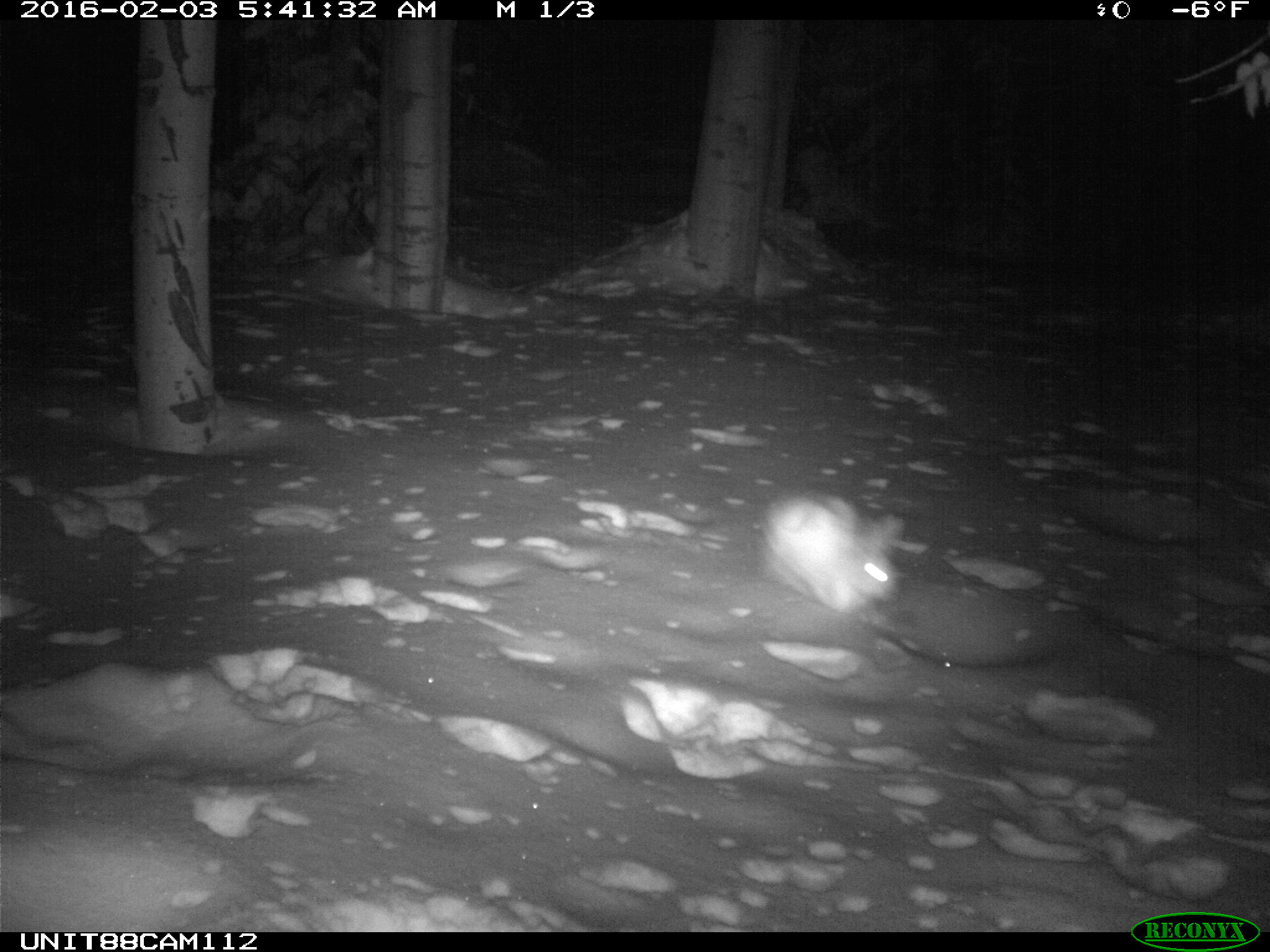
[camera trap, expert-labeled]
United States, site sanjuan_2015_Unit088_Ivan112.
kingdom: Animalia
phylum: Chordata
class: Mammalia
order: Lagomorpha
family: Leporidae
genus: Lepus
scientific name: Lepus americanus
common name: snowshoe hare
Lepus americanus (snowshoe hare).